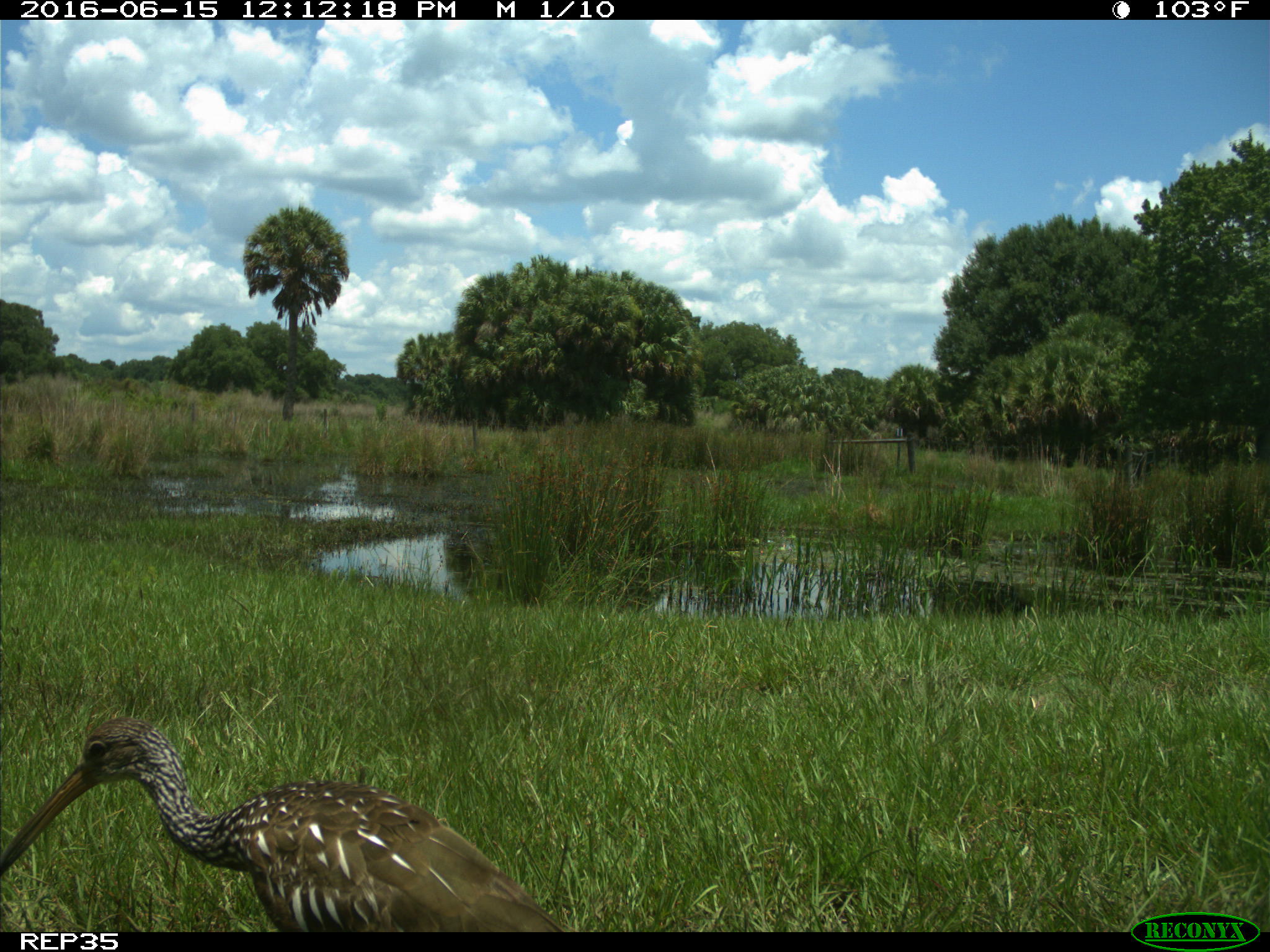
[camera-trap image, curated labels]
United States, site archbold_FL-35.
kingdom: Animalia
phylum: Chordata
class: Aves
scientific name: Aves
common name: birds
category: unidentified bird